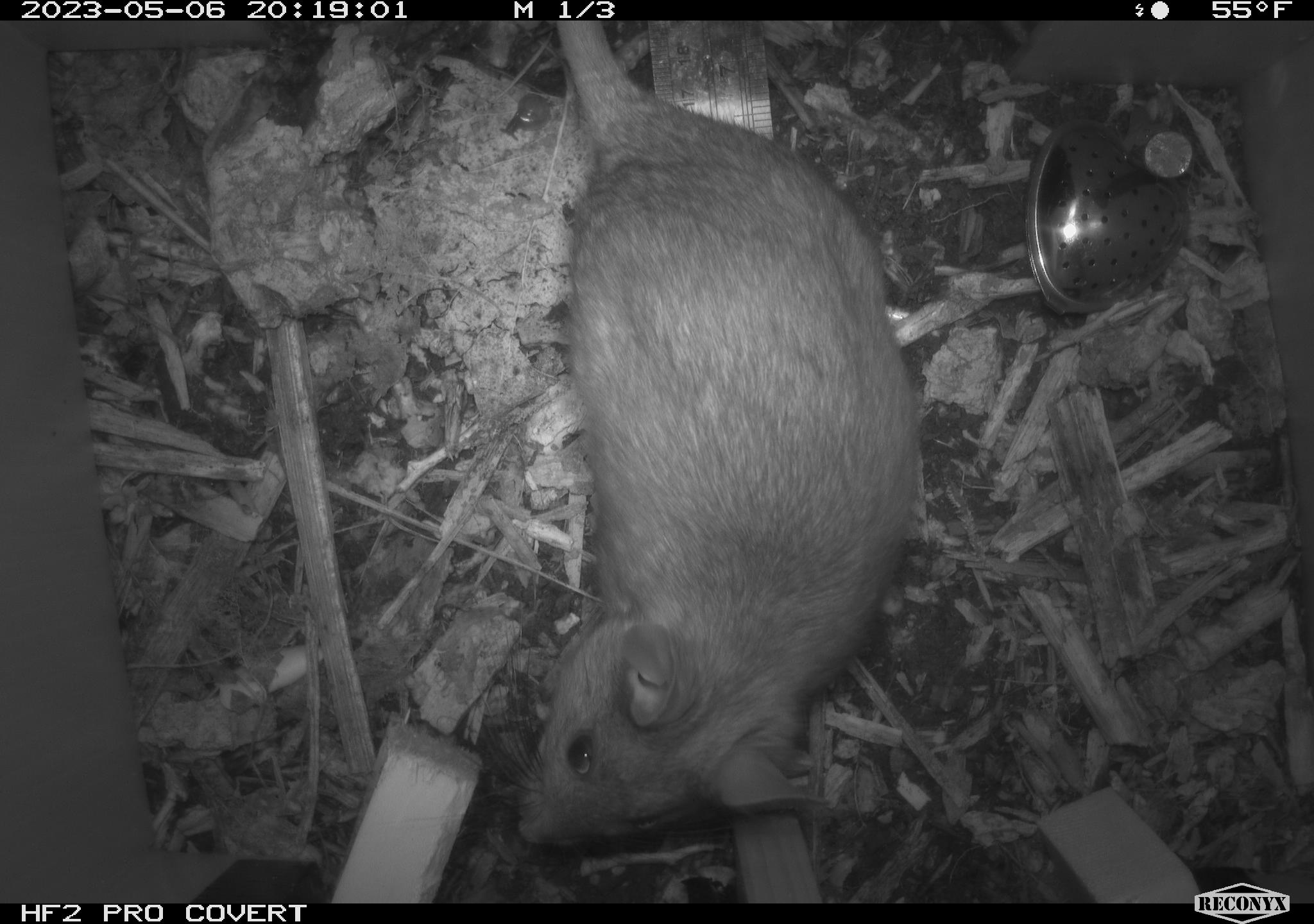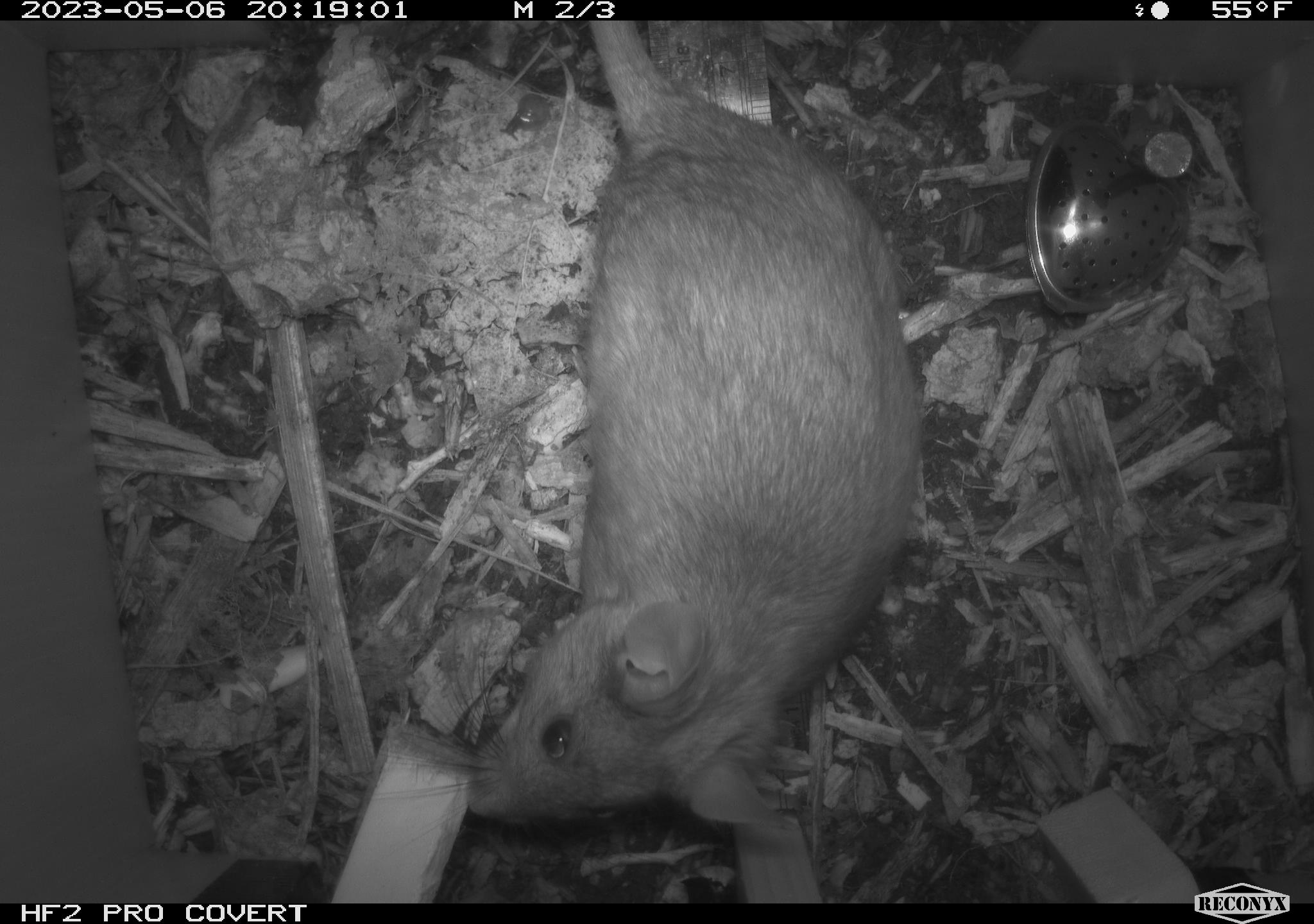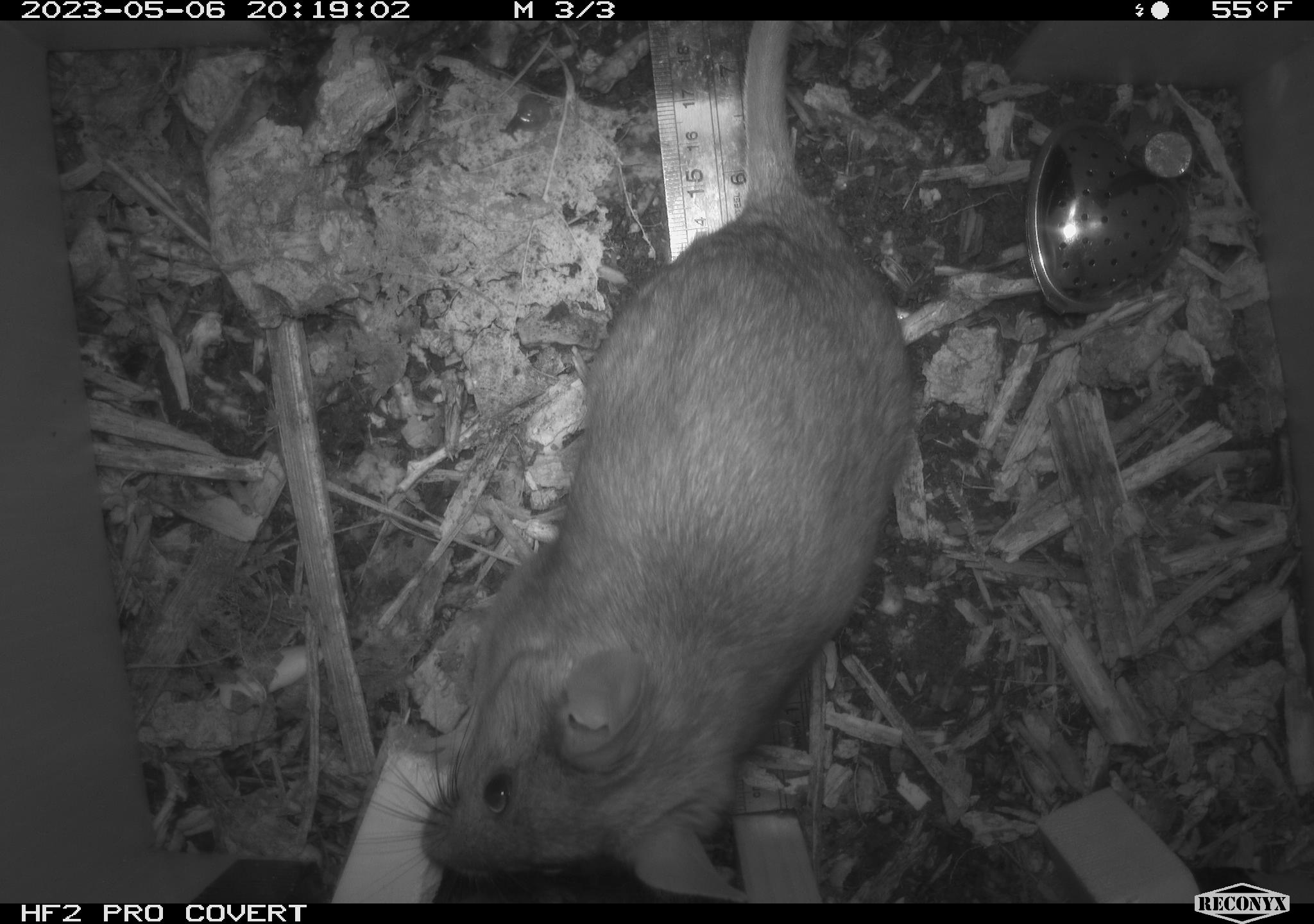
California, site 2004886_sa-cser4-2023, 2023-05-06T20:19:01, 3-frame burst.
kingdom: Animalia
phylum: Chordata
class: Mammalia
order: Rodentia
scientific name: Rodentia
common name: mouse species